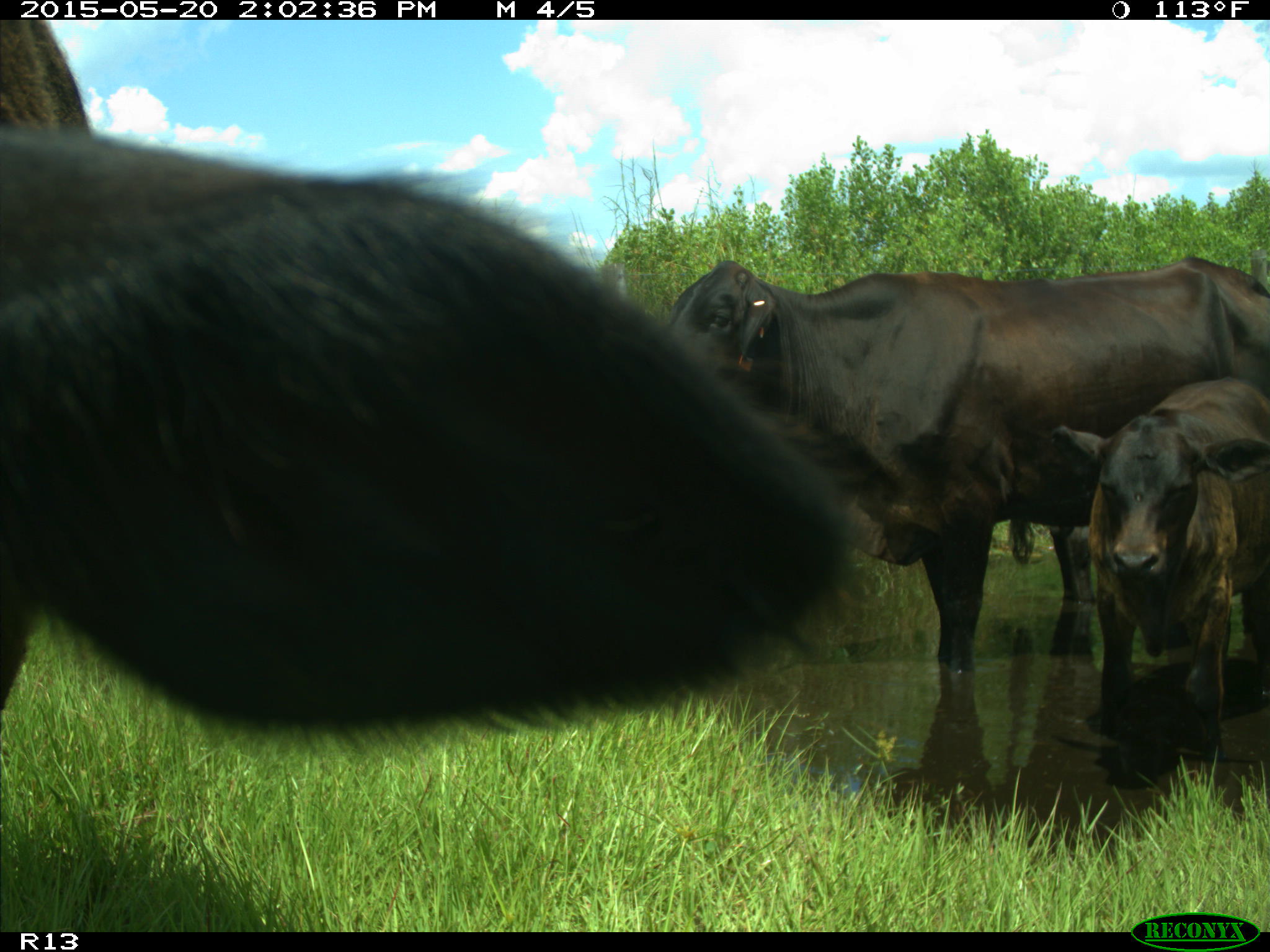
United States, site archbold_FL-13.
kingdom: Animalia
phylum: Chordata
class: Mammalia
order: Artiodactyla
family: Bovidae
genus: Bos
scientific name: Bos taurus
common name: domestic cow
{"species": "Bos taurus (domestic cow)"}